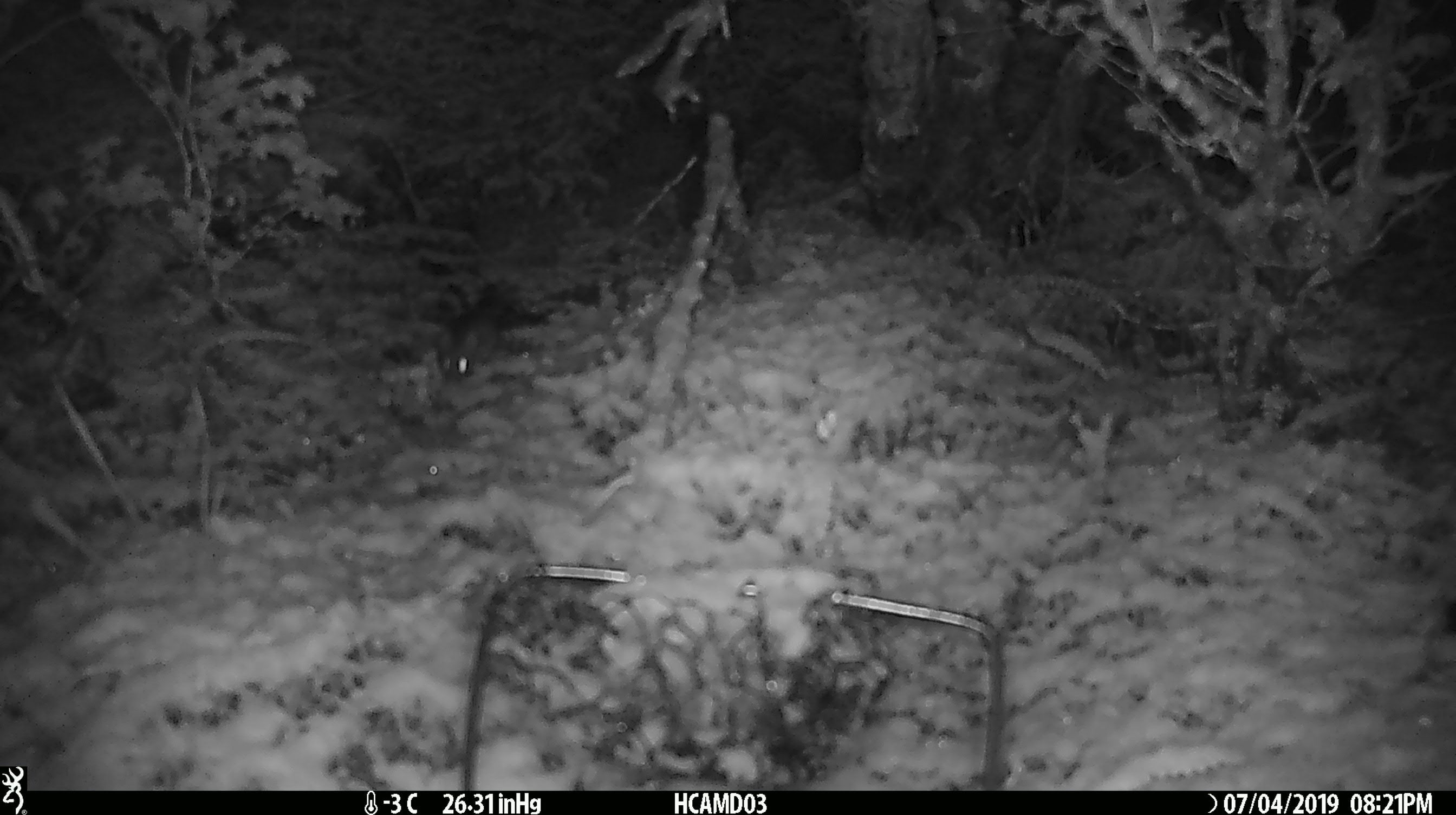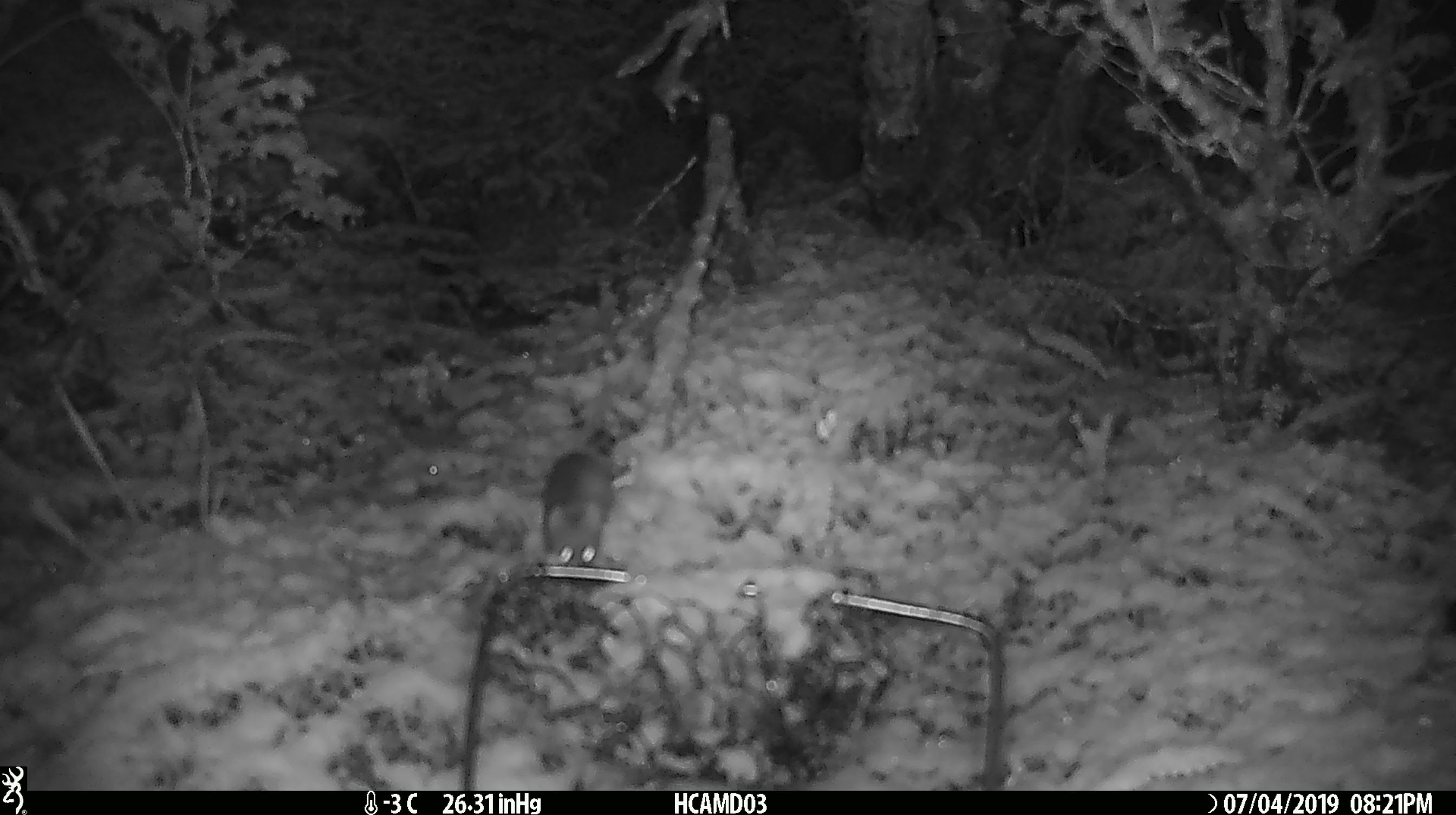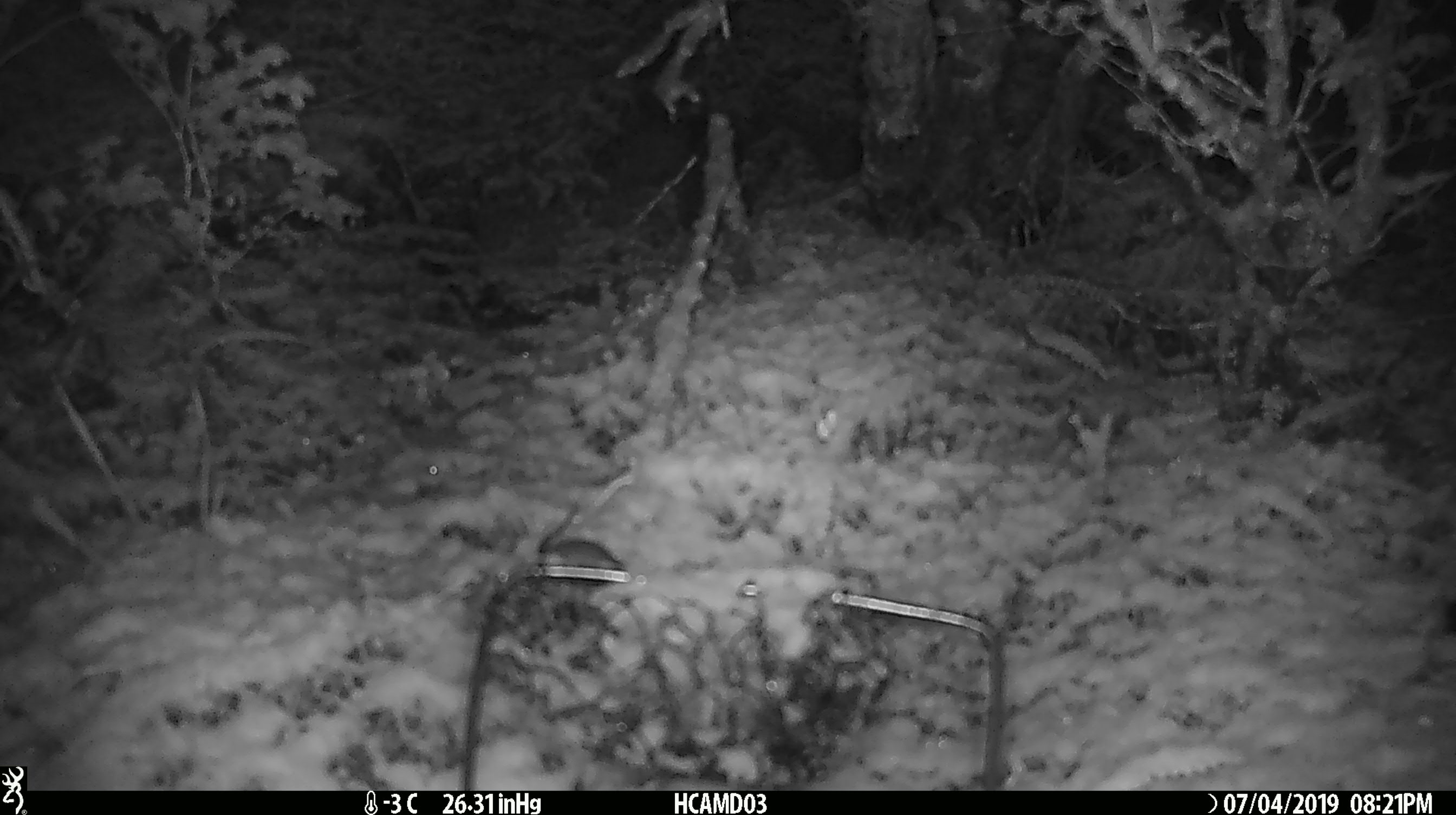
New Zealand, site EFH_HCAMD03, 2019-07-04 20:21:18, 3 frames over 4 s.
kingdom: Animalia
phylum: Chordata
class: Mammalia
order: Rodentia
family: Muridae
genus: Mus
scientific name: Mus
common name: mouse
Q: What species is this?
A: Mouse (Mus).